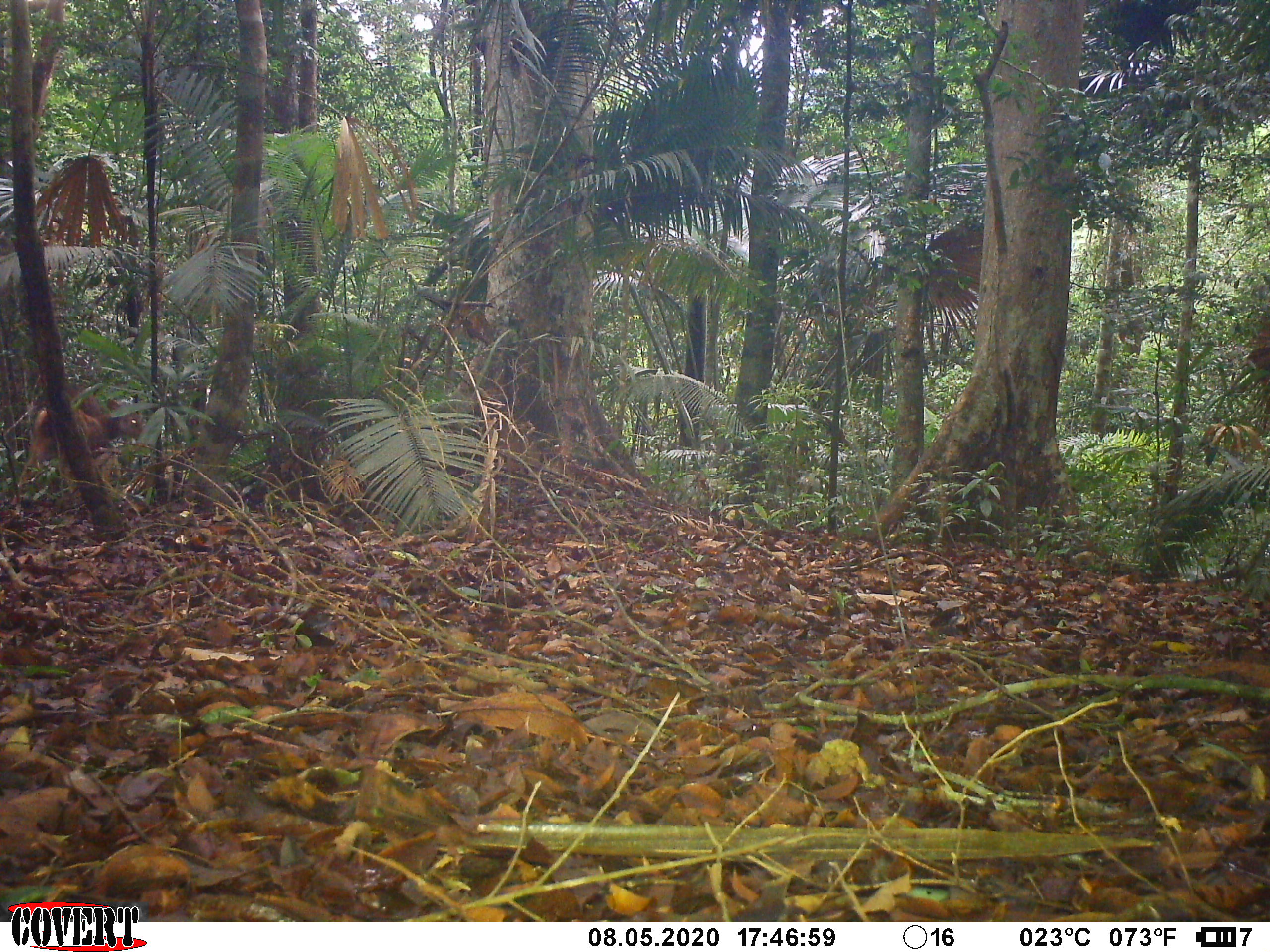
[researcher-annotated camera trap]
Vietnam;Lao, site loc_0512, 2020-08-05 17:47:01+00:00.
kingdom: Animalia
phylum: Chordata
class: Mammalia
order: Artiodactyla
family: Cervidae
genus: Rusa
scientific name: Rusa unicolor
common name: sambar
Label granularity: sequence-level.